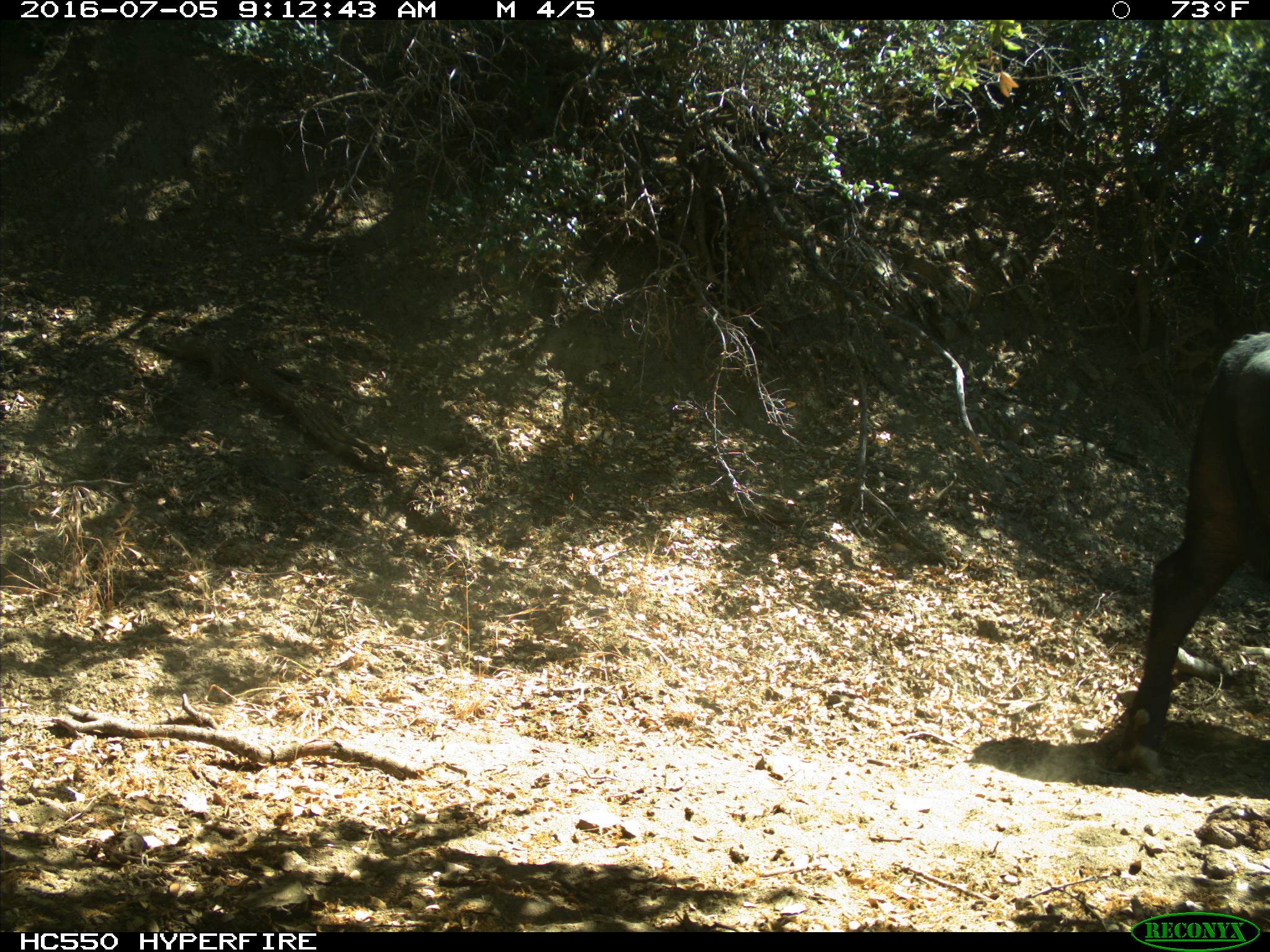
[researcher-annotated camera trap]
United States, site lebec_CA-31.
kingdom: Animalia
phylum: Chordata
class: Mammalia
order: Artiodactyla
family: Bovidae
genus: Bos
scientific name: Bos taurus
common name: domestic cow